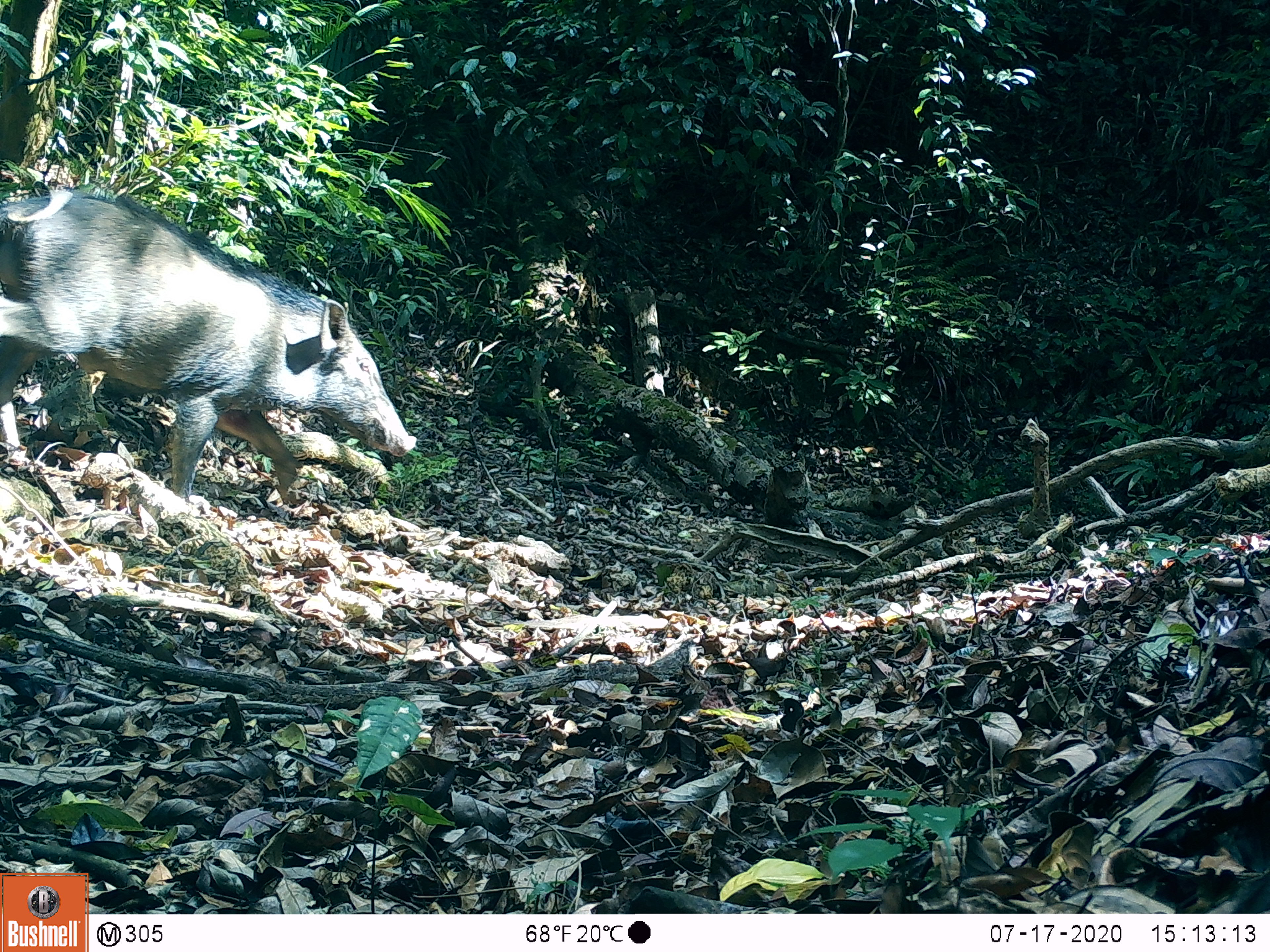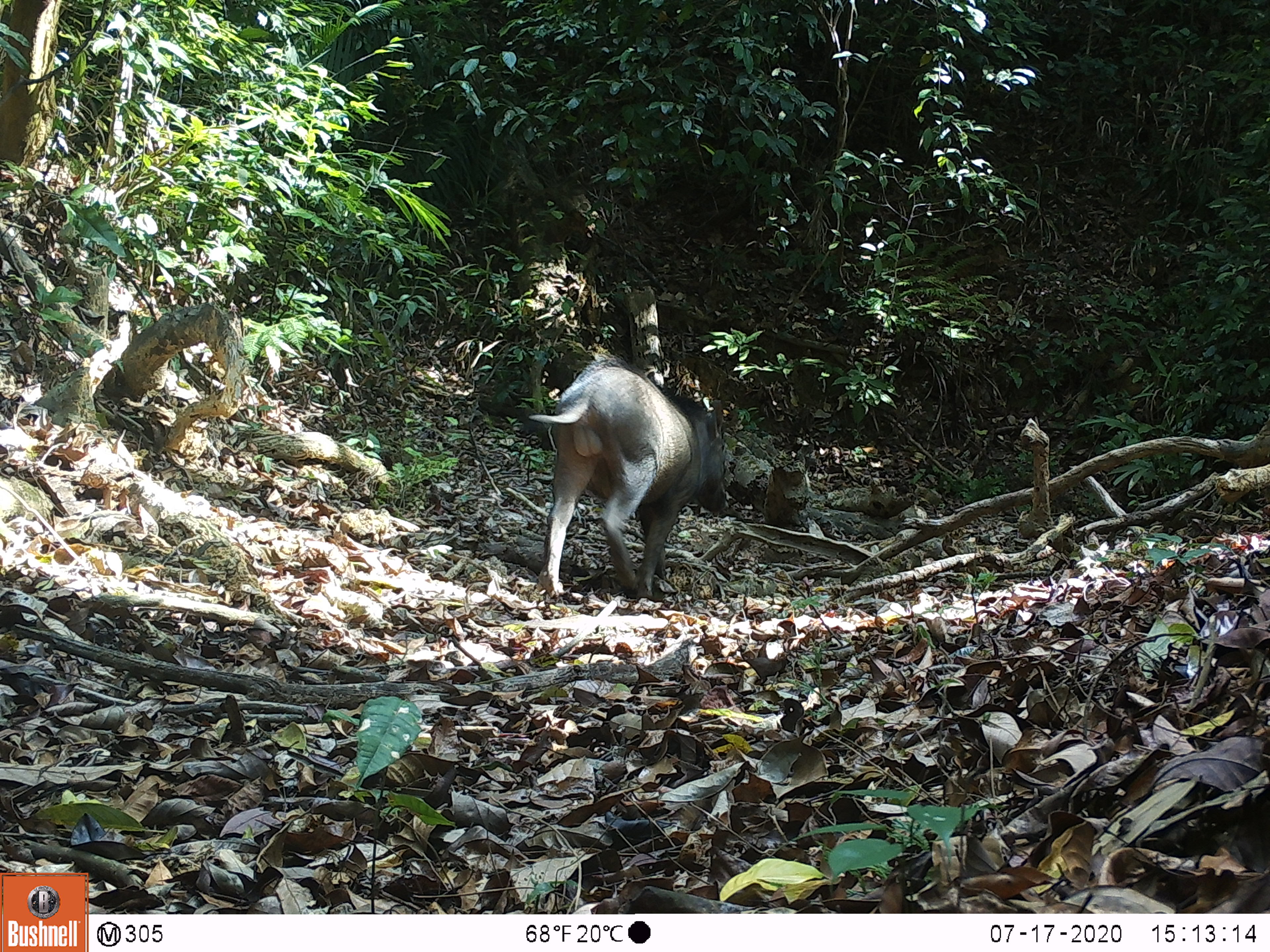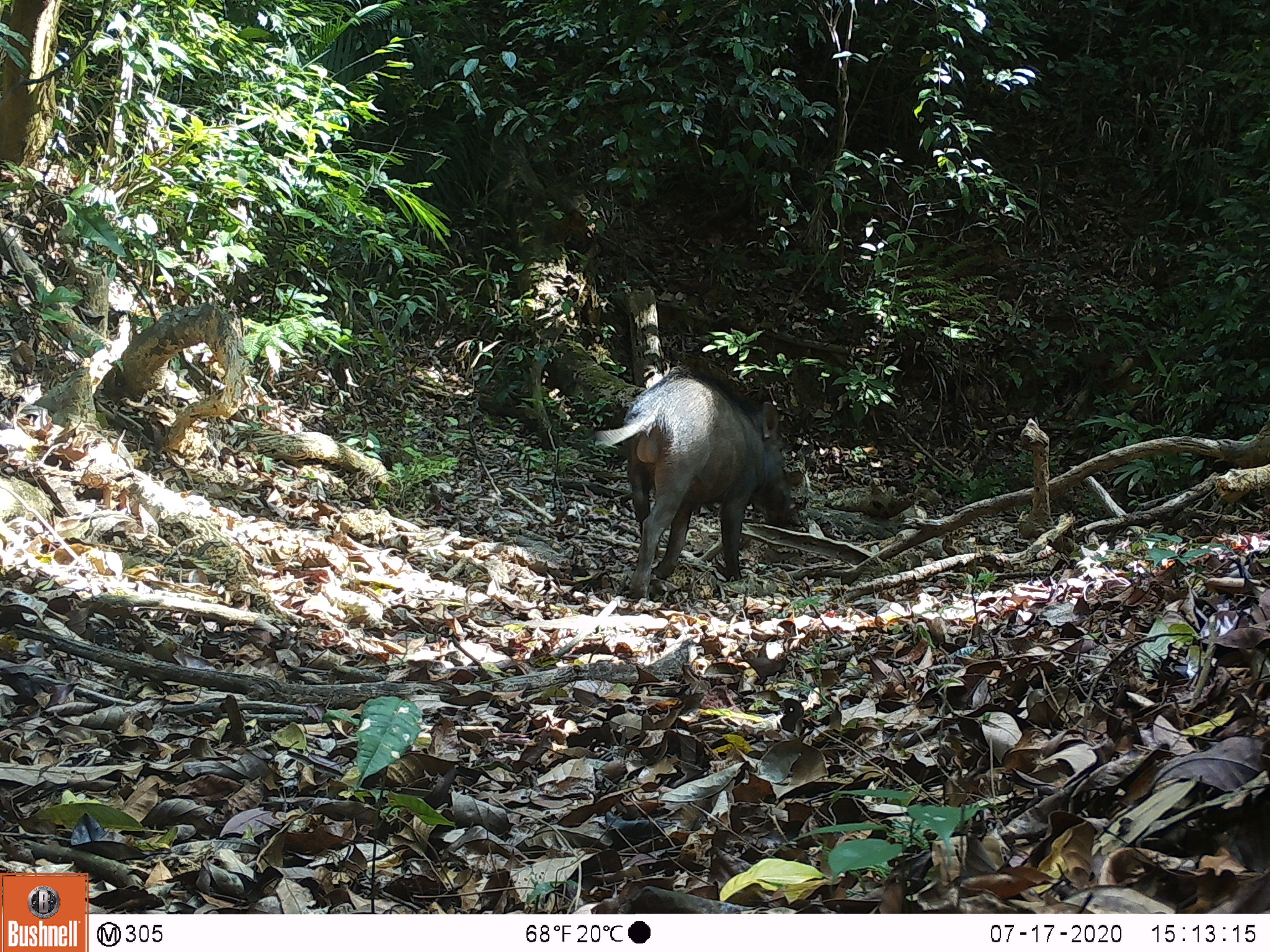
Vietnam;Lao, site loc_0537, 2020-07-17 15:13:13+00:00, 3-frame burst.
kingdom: Animalia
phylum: Chordata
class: Mammalia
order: Artiodactyla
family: Suidae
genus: Sus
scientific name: Sus scrofa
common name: eurasian wild pig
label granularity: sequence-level